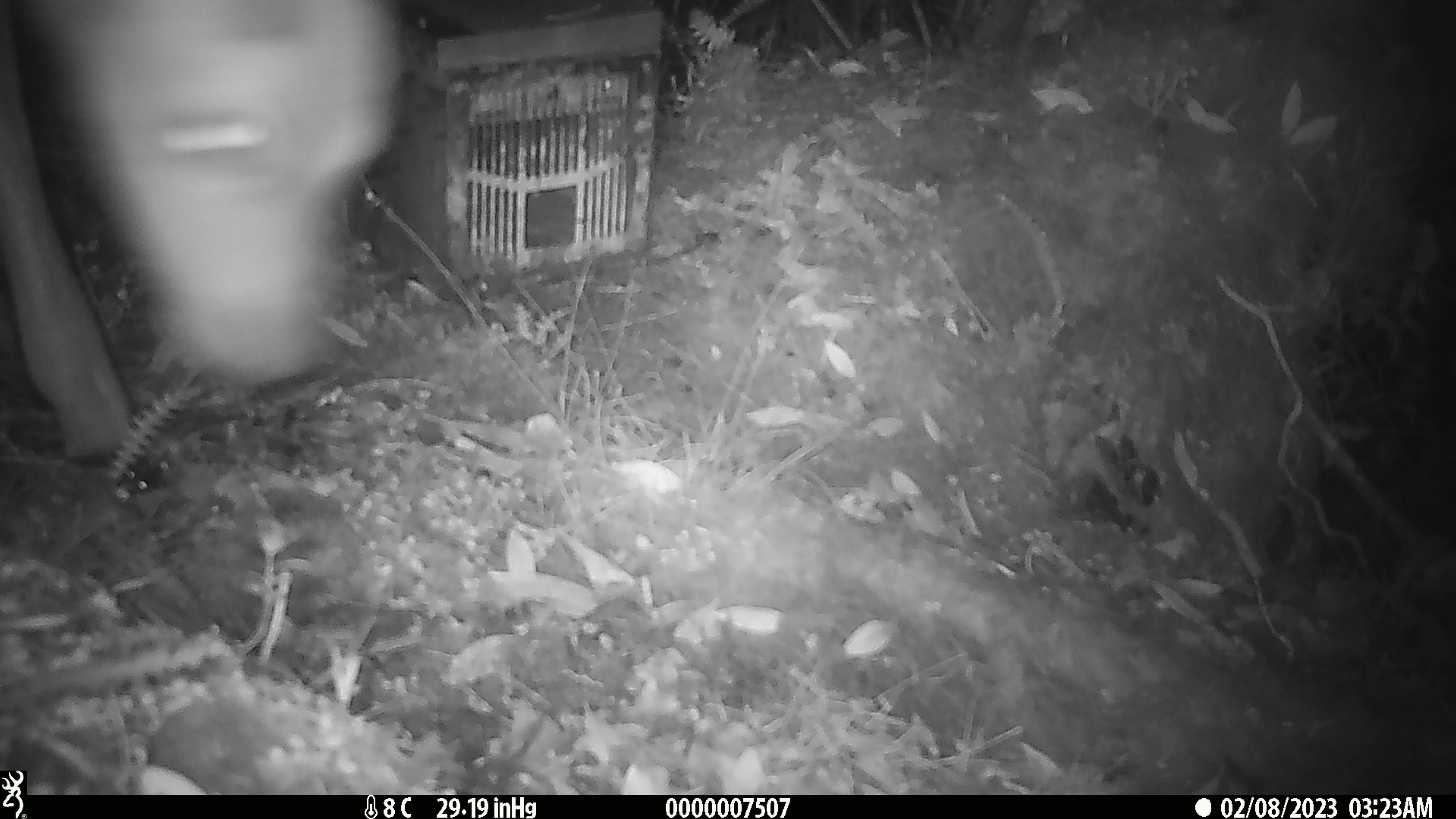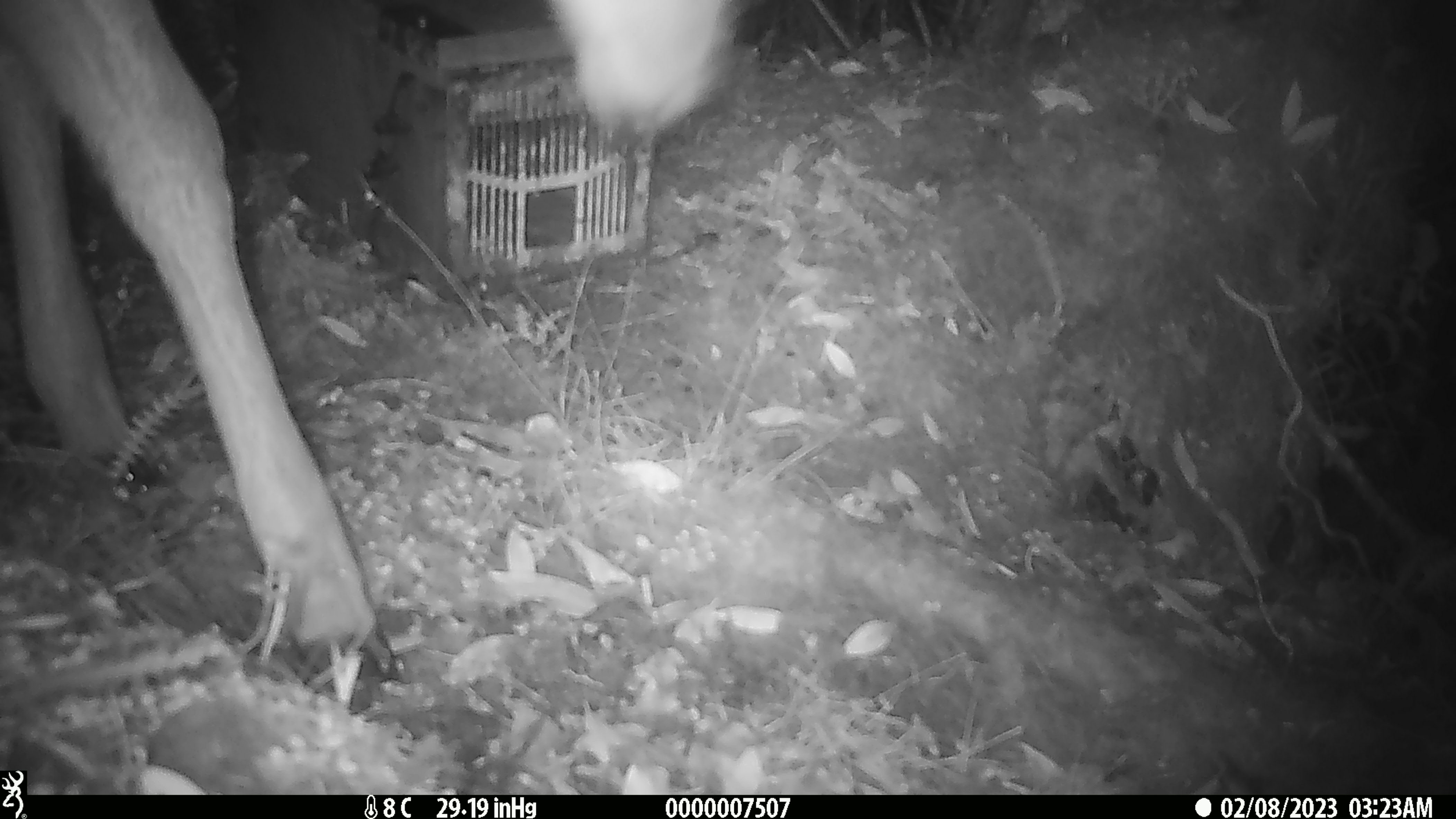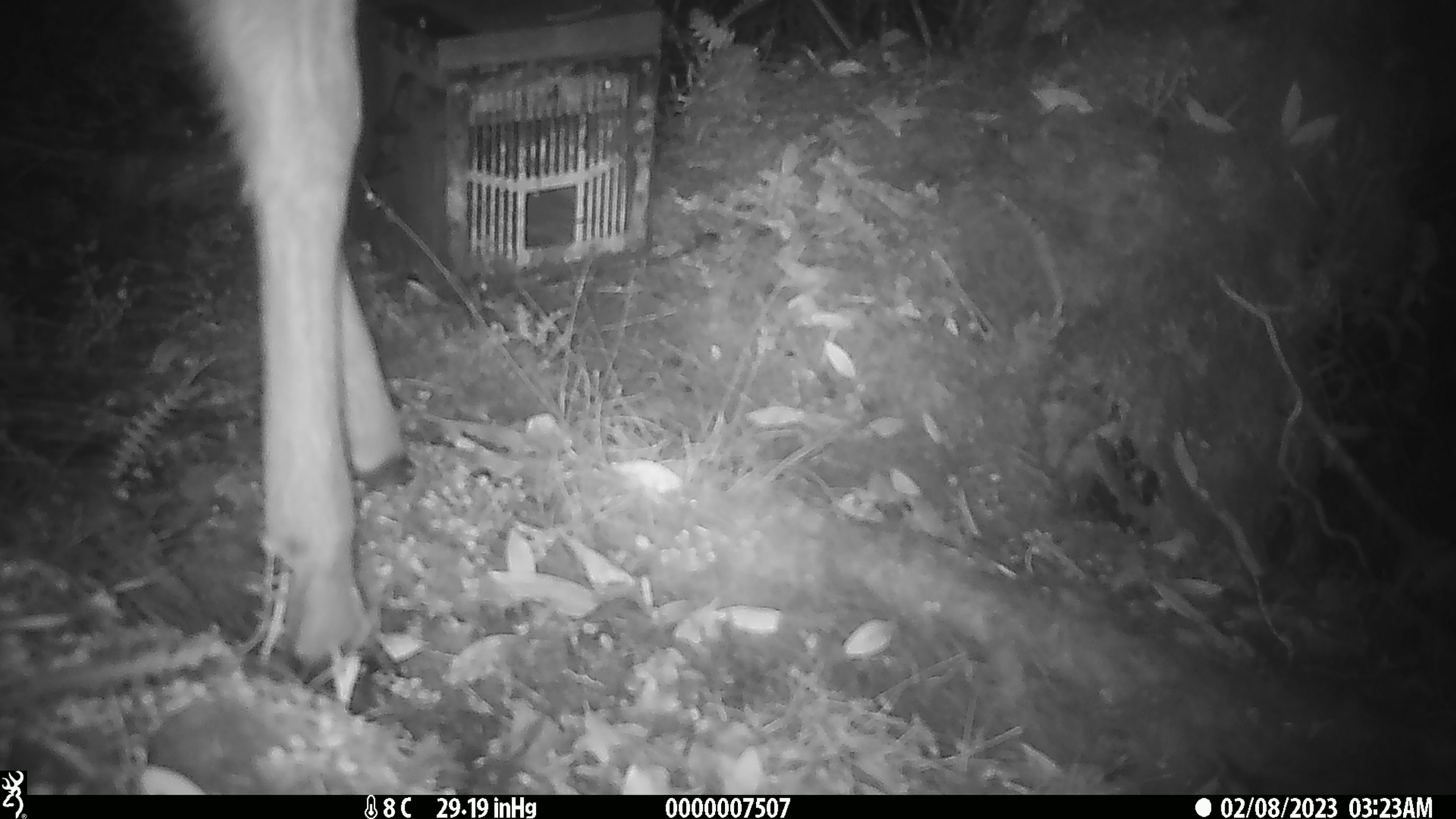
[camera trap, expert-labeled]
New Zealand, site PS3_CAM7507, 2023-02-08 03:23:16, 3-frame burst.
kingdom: Animalia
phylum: Chordata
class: Mammalia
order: Artiodactyla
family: Cervidae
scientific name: Cervidae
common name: deer